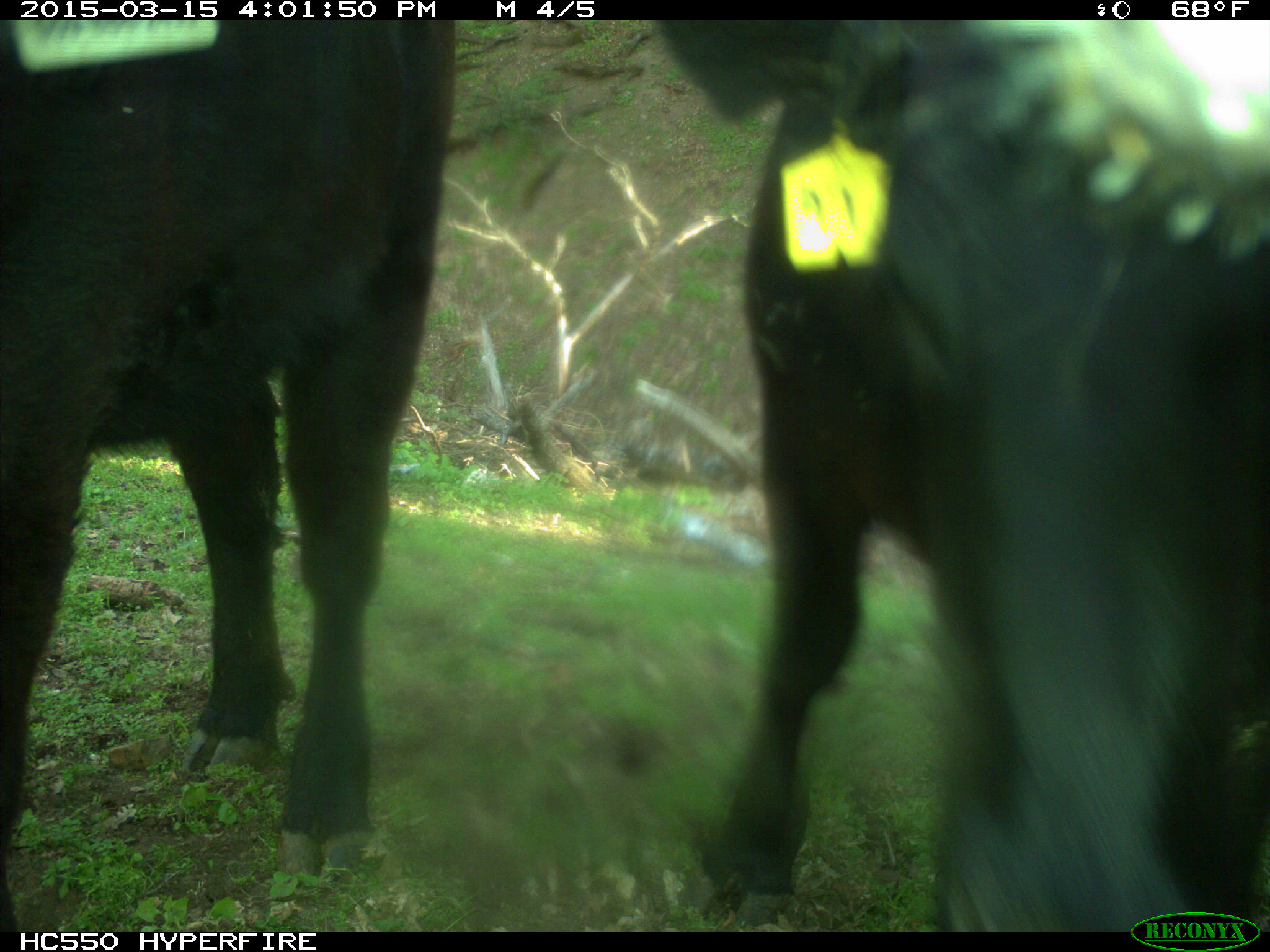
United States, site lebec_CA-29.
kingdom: Animalia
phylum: Chordata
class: Mammalia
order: Artiodactyla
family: Bovidae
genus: Bos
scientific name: Bos taurus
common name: domestic cow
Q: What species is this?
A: Bos taurus (domestic cow).